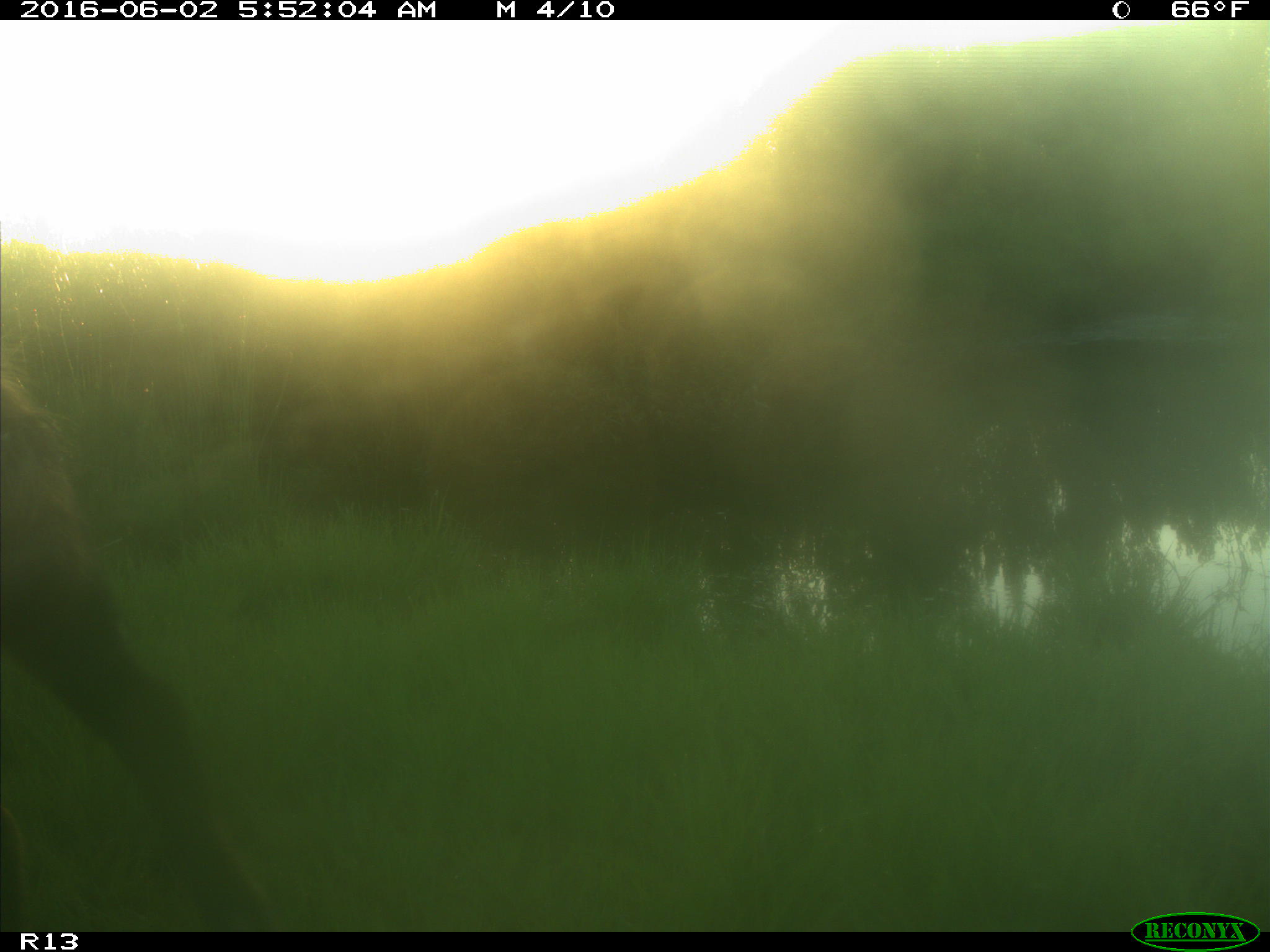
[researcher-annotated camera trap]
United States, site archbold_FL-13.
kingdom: Animalia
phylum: Chordata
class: Mammalia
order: Artiodactyla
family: Suidae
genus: Sus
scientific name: Sus scrofa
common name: wild boar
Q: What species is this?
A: Sus scrofa (wild boar).